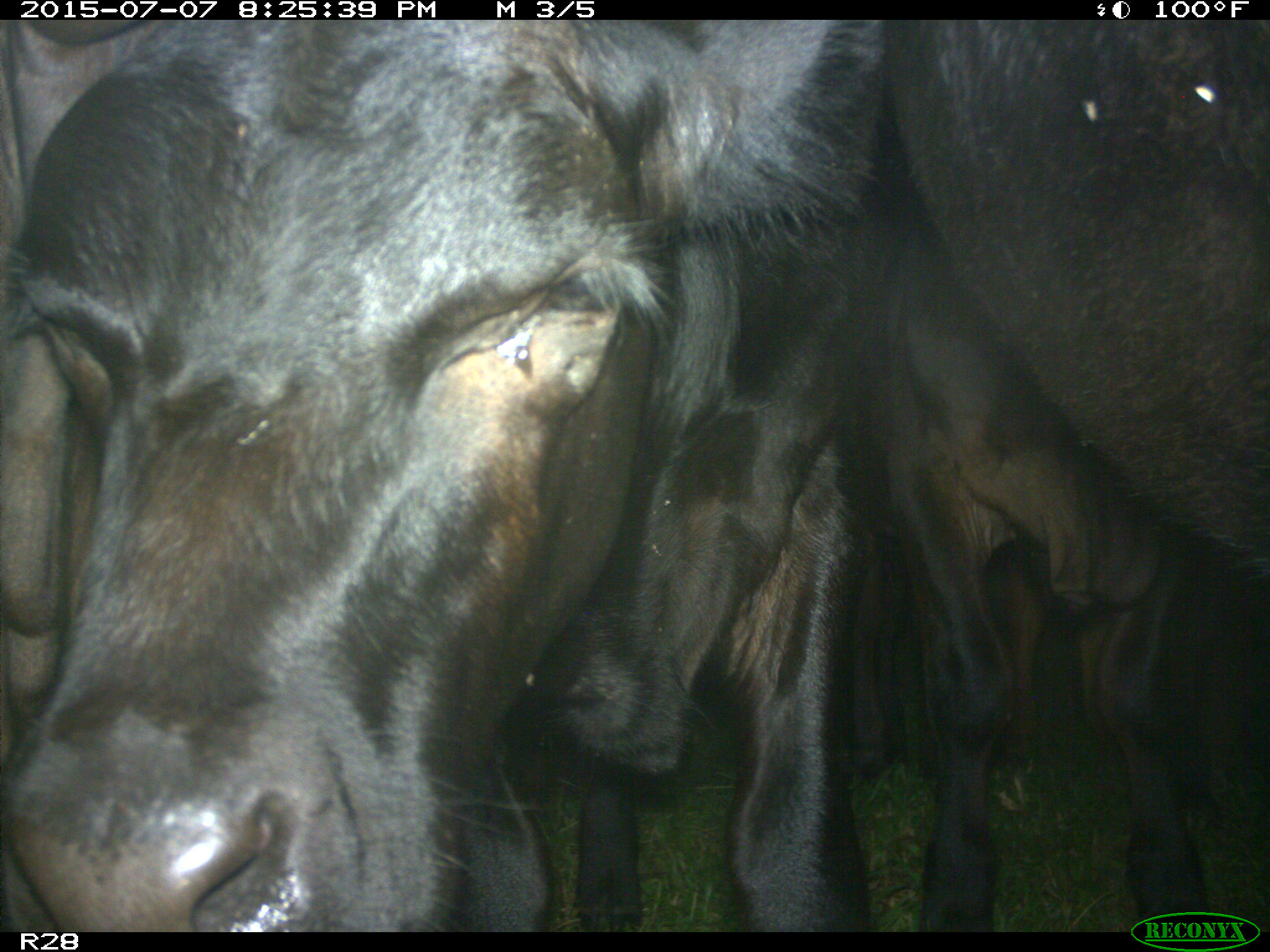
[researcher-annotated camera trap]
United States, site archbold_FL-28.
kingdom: Animalia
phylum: Chordata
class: Mammalia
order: Artiodactyla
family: Bovidae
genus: Bos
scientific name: Bos taurus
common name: domestic cow